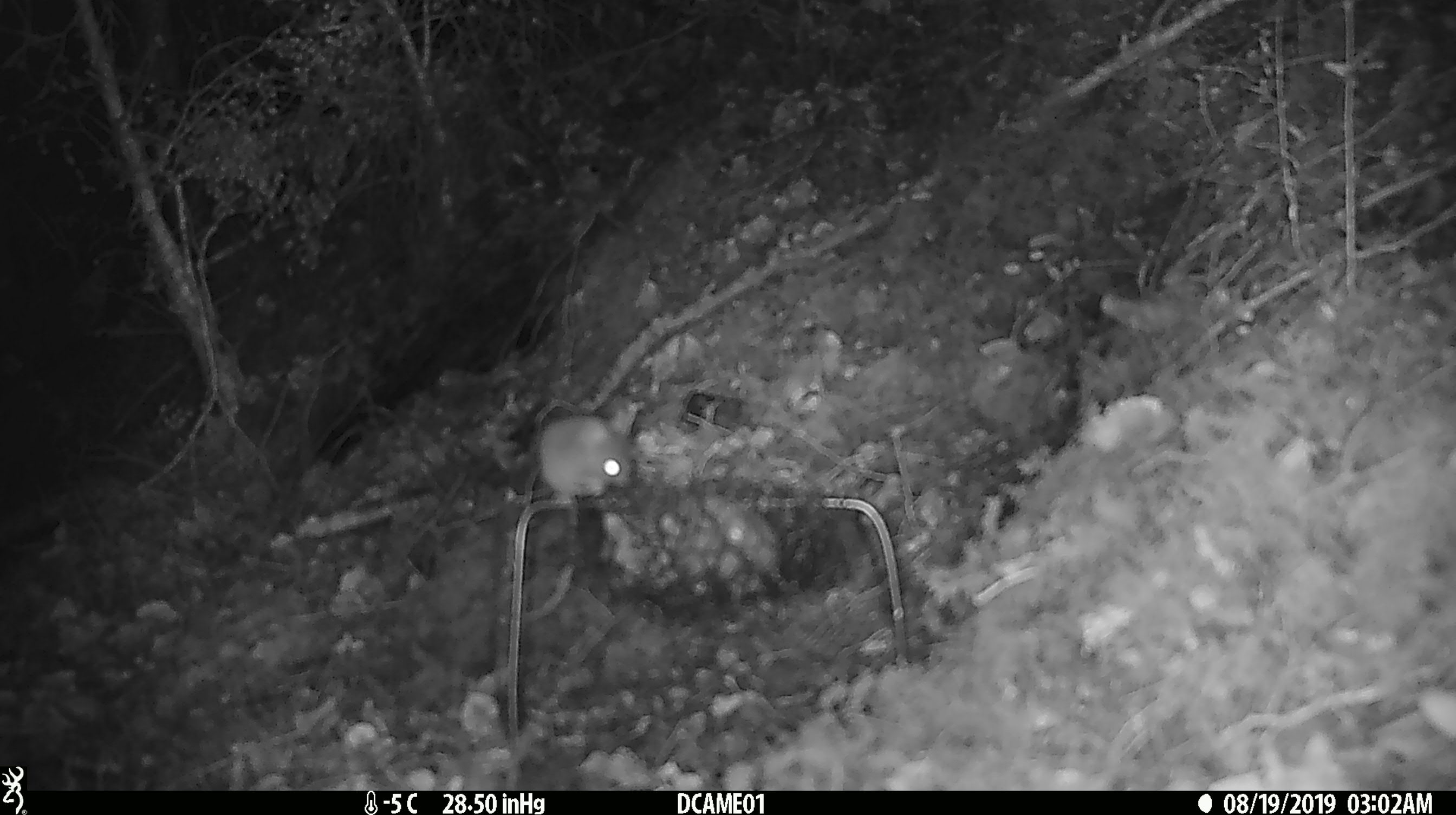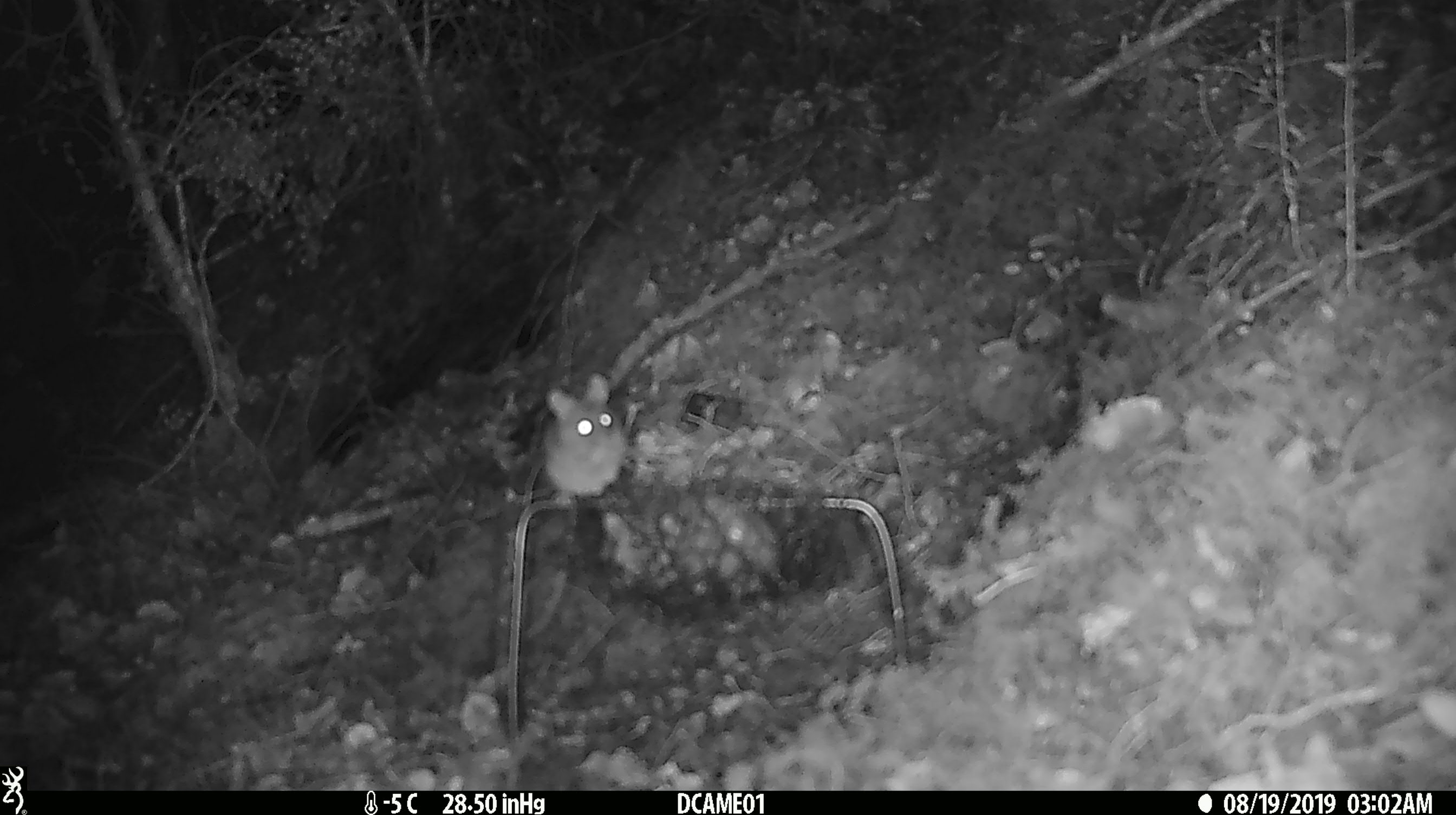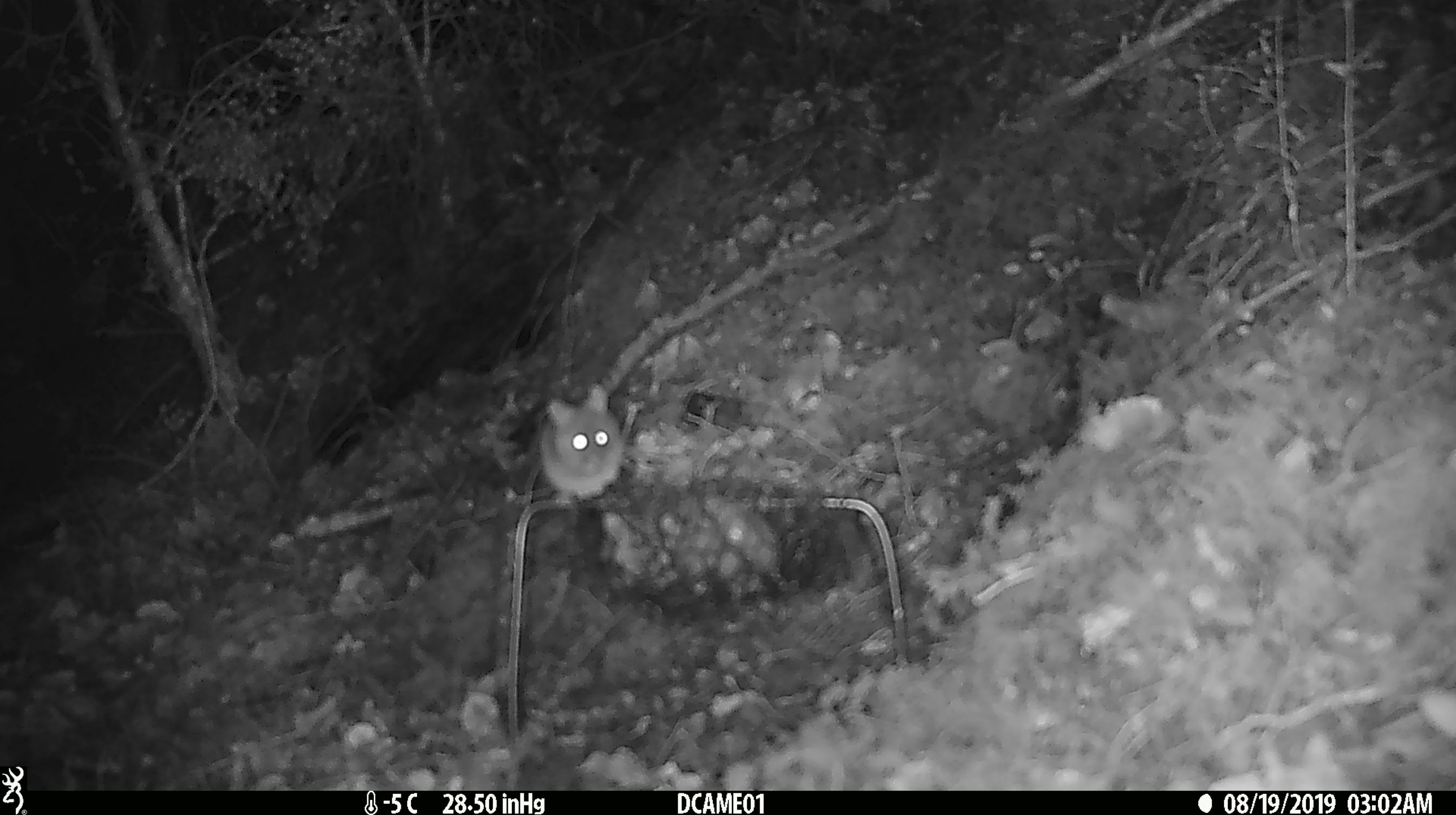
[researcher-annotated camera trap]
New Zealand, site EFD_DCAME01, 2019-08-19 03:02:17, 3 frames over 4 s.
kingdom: Animalia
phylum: Chordata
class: Mammalia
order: Rodentia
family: Muridae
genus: Mus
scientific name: Mus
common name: mouse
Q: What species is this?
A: Mouse (Mus).